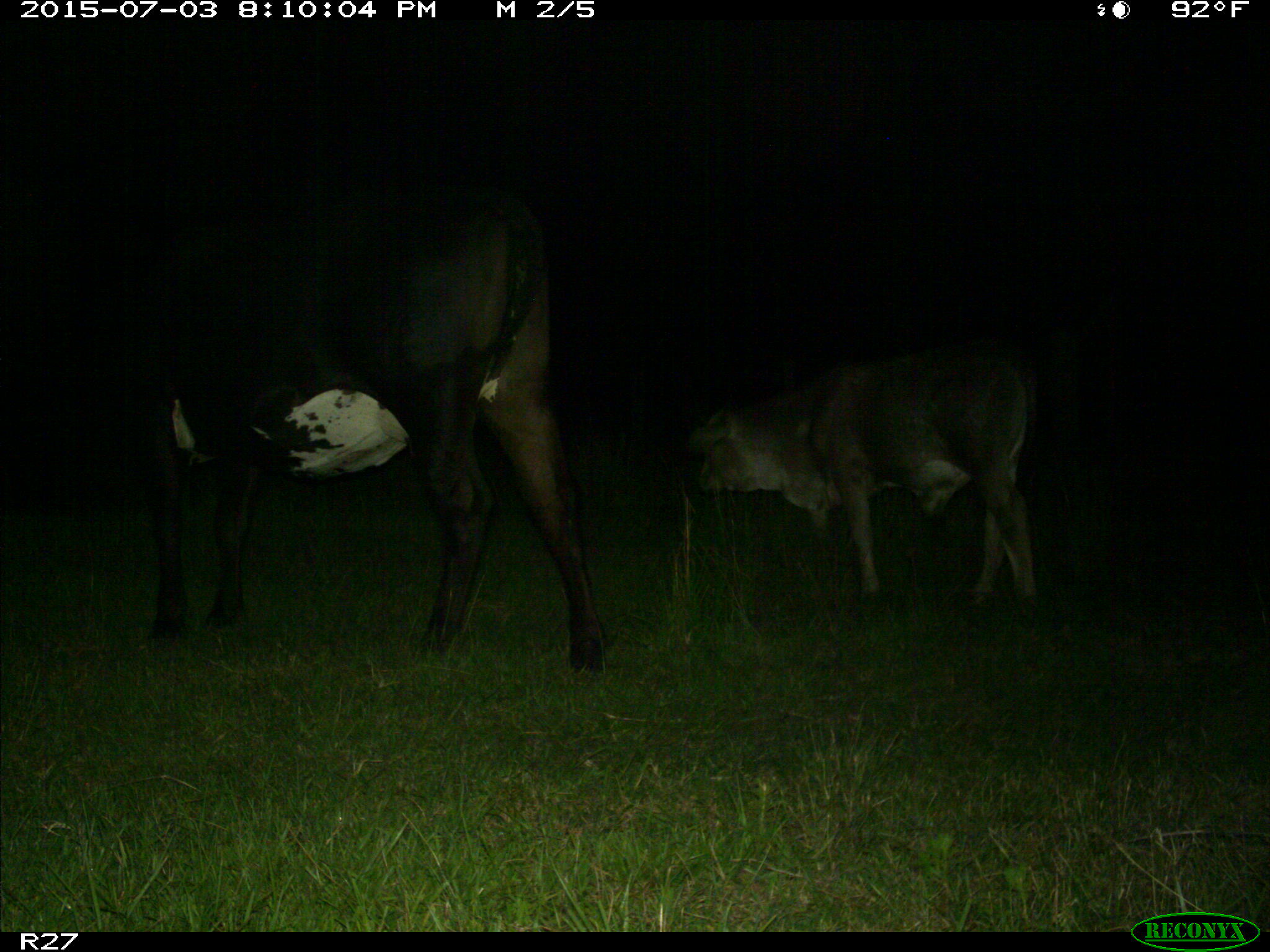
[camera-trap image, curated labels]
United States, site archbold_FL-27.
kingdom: Animalia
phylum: Chordata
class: Mammalia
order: Artiodactyla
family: Bovidae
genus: Bos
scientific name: Bos taurus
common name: domestic cow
Bos taurus (domestic cow).